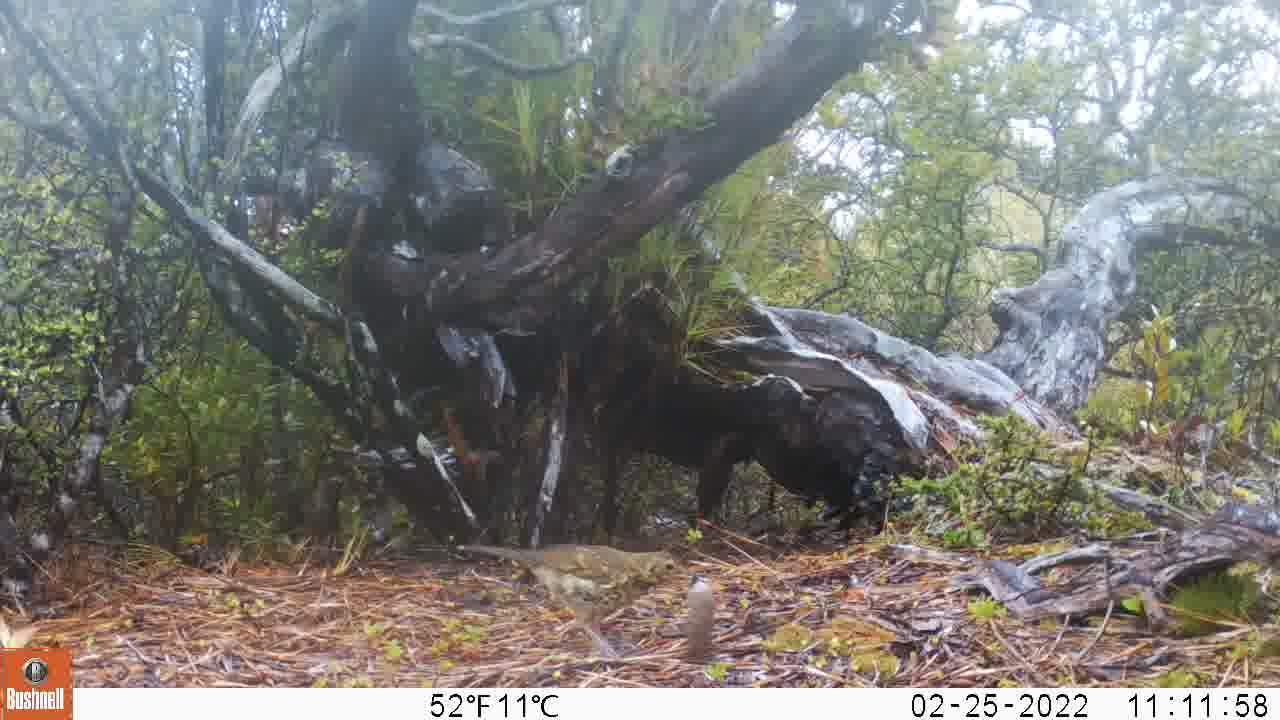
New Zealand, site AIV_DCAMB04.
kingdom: Animalia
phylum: Chordata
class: Aves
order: Passeriformes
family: Turdidae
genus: Turdus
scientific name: Turdus philomelos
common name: song thrush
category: thrush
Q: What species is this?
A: Thrush (song thrush) (Turdus philomelos).